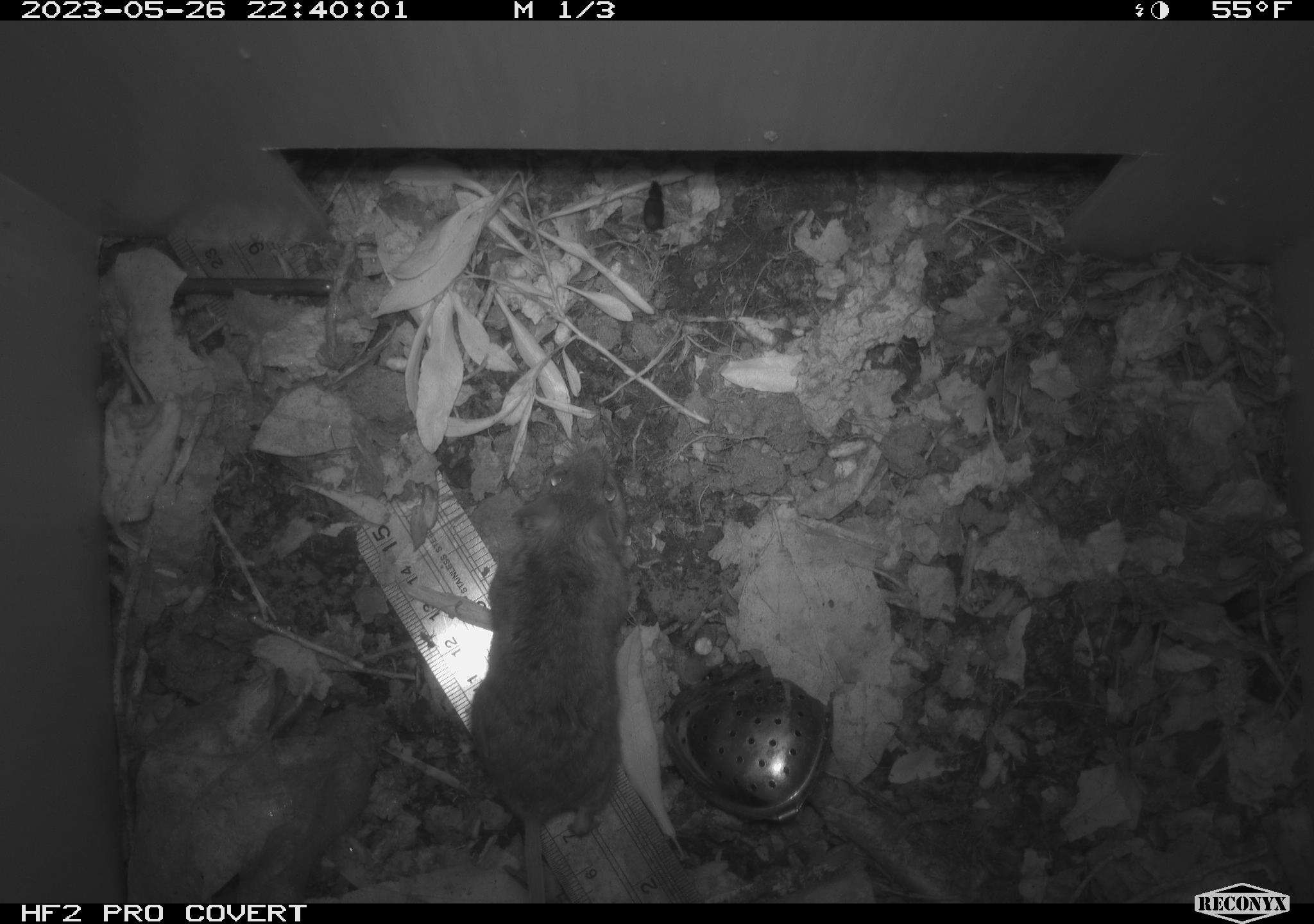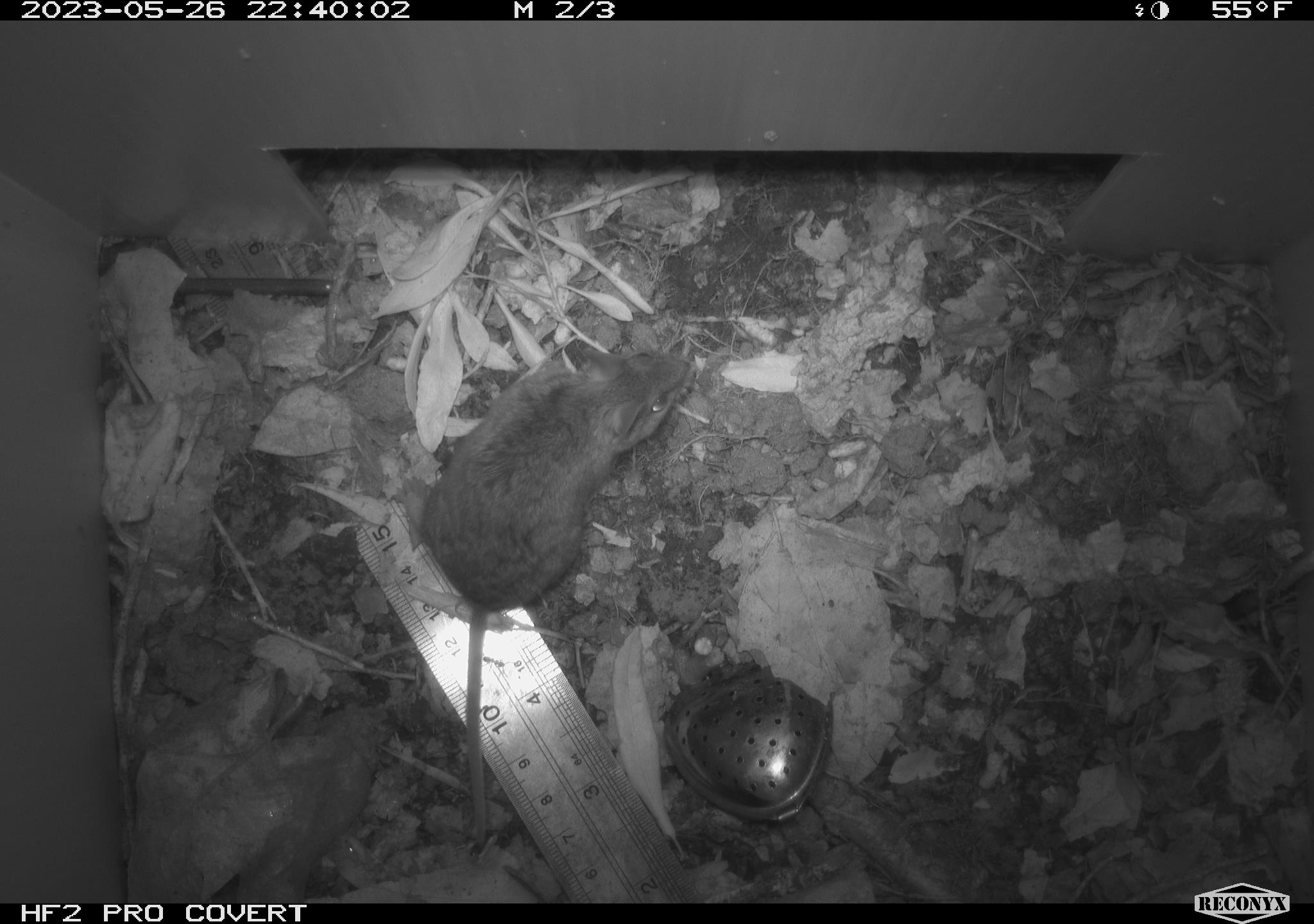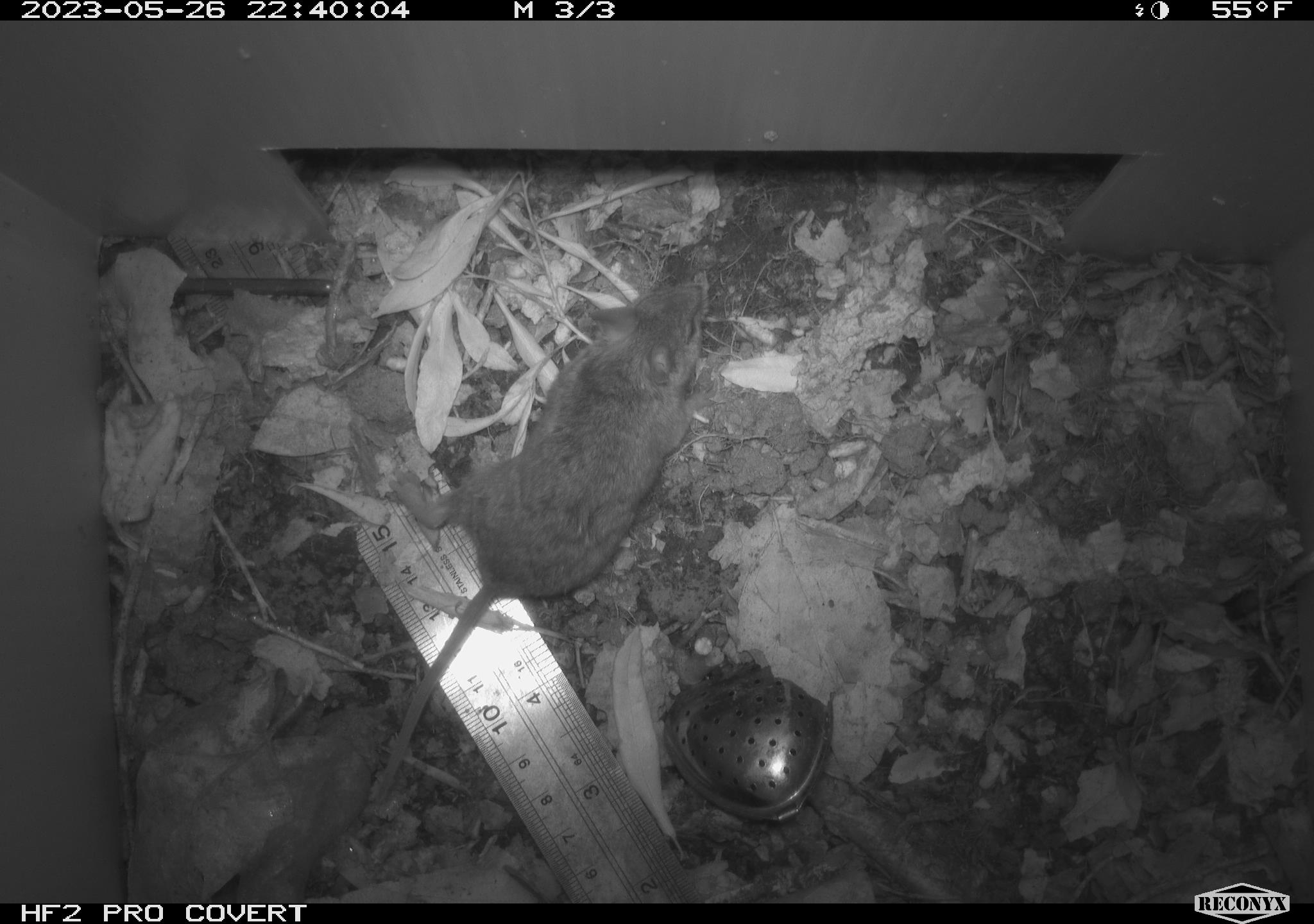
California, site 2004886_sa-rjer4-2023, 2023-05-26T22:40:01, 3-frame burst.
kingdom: Animalia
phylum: Chordata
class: Mammalia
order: Rodentia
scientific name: Rodentia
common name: mouse species